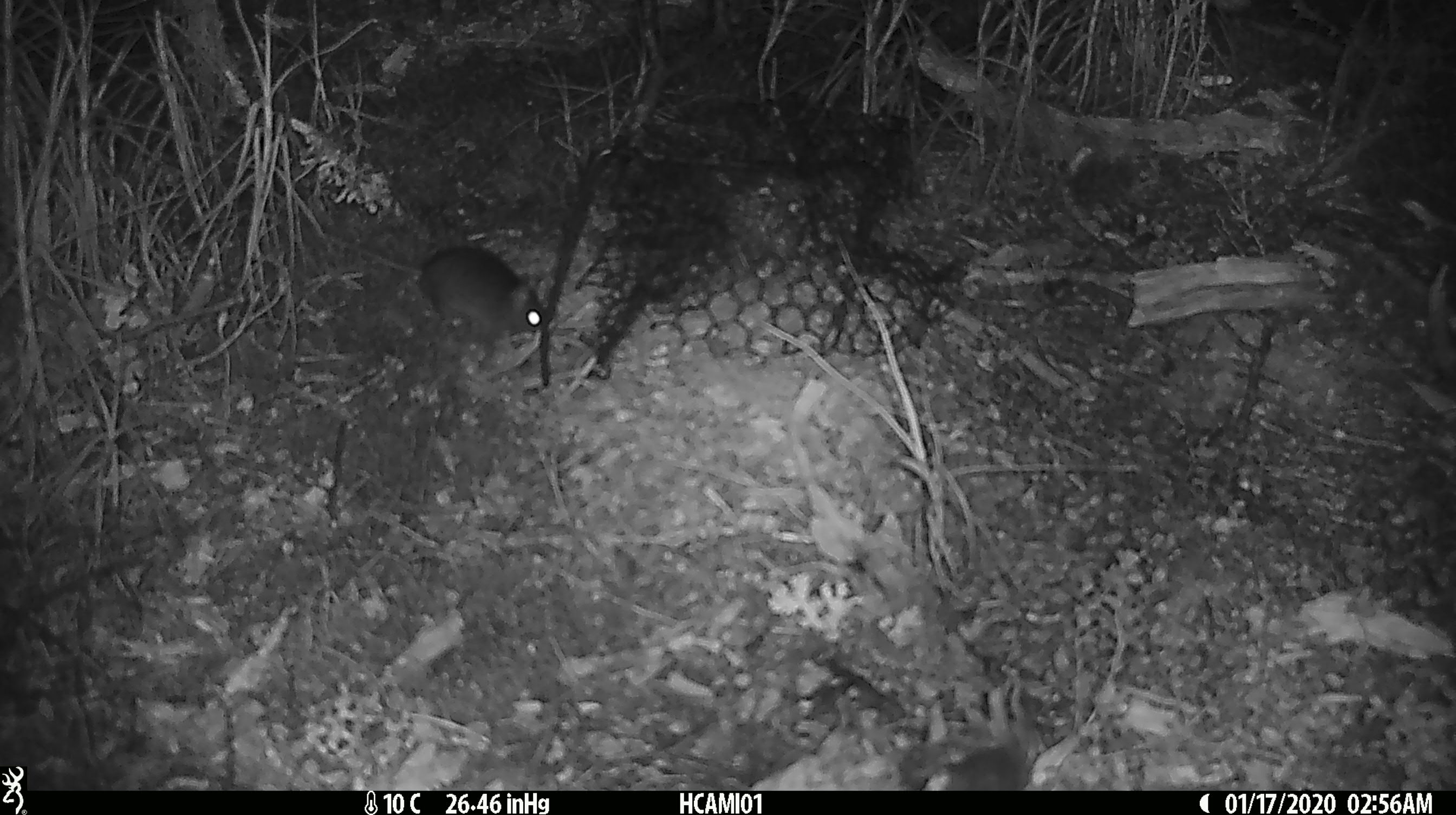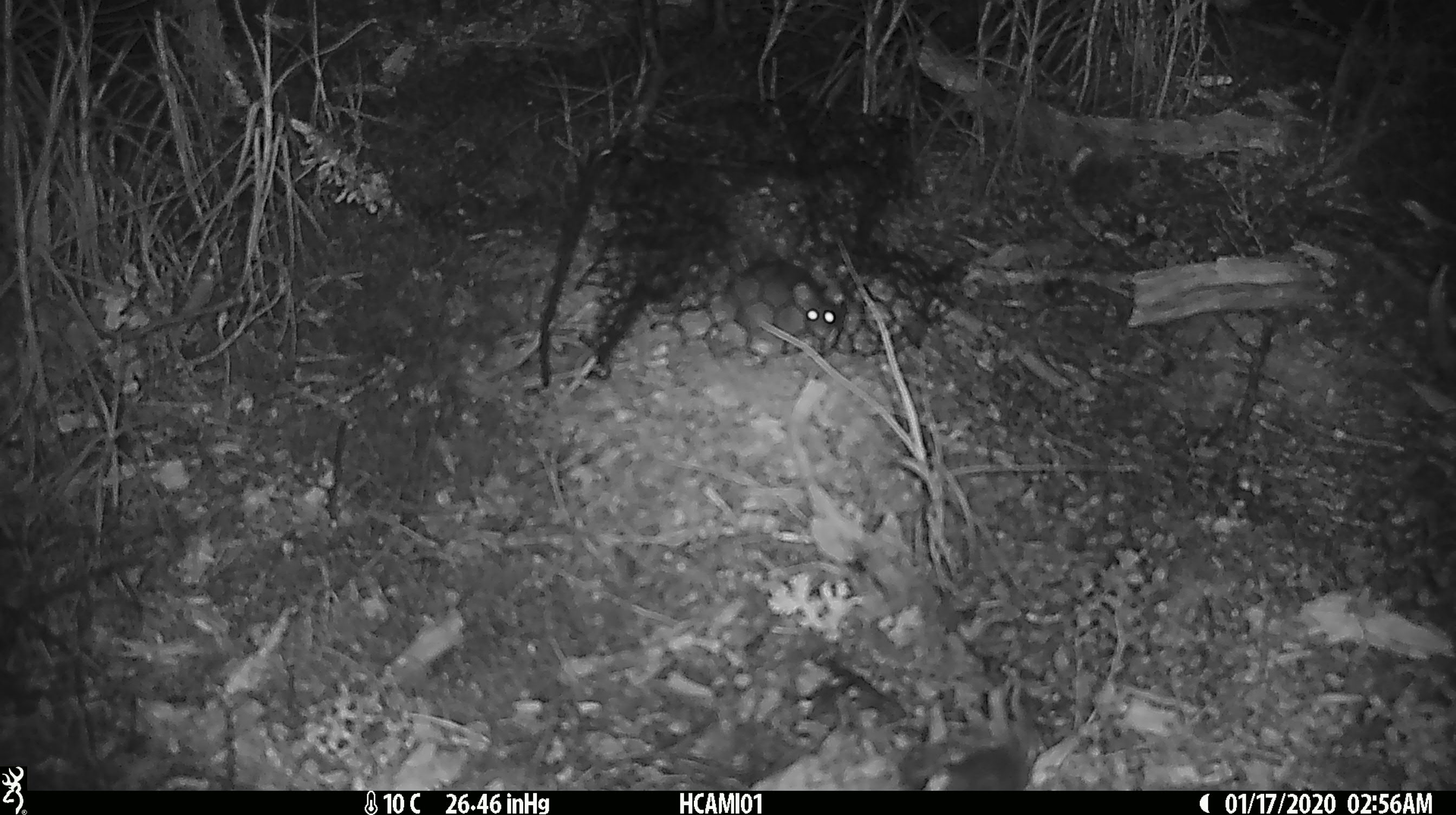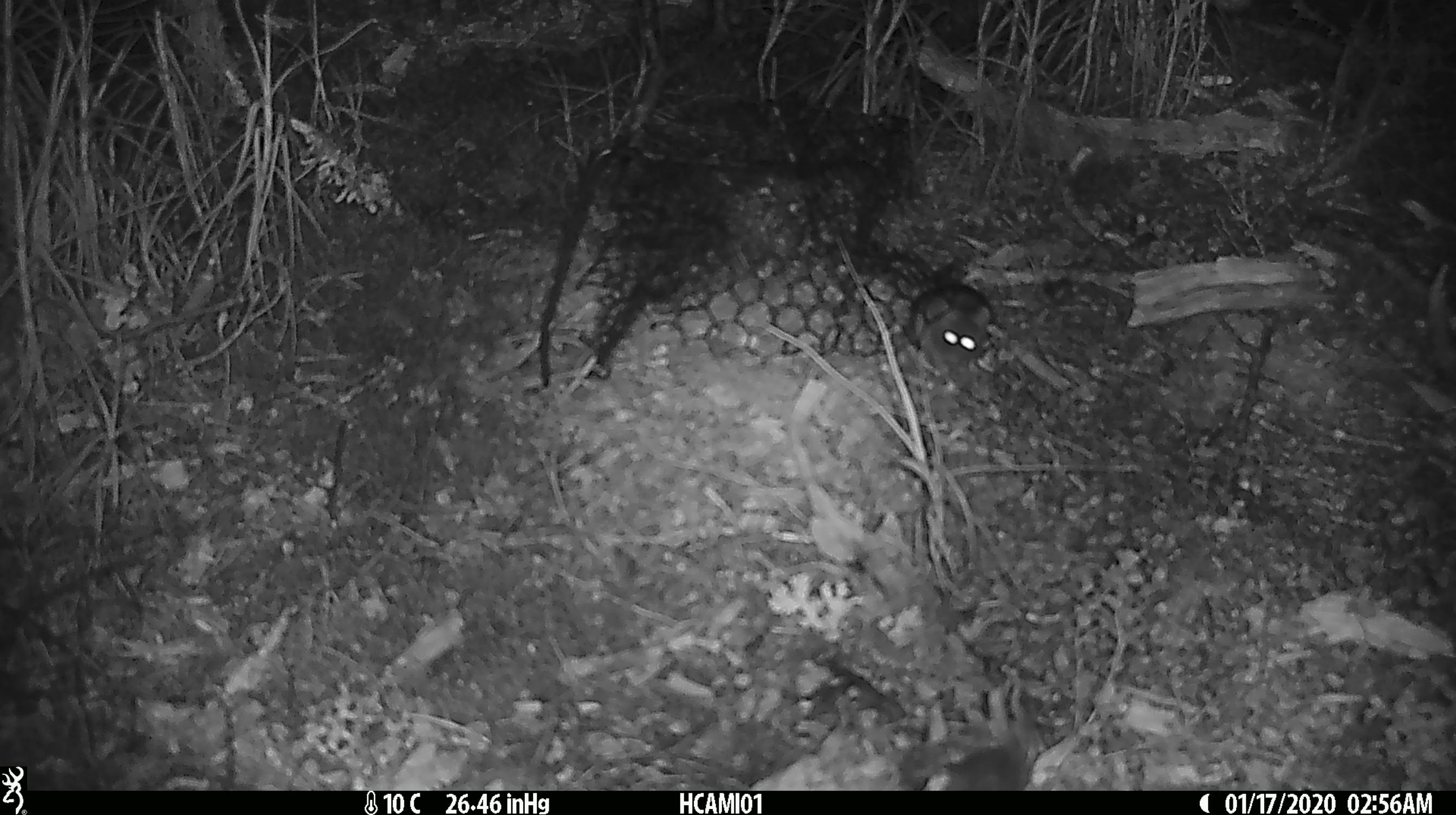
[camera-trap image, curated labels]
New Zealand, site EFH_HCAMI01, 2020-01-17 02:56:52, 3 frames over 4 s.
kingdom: Animalia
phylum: Chordata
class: Mammalia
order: Rodentia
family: Muridae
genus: Mus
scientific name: Mus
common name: mouse